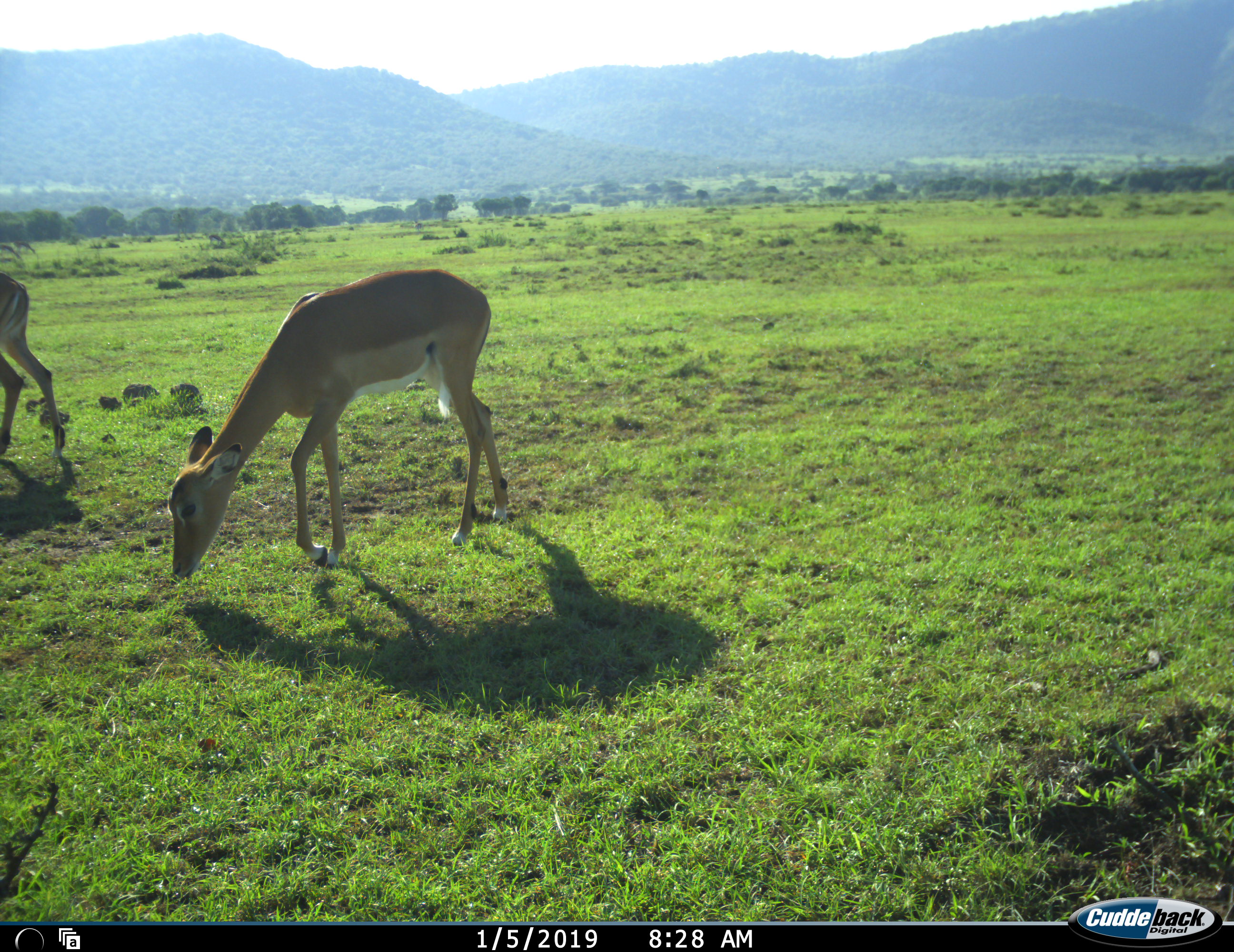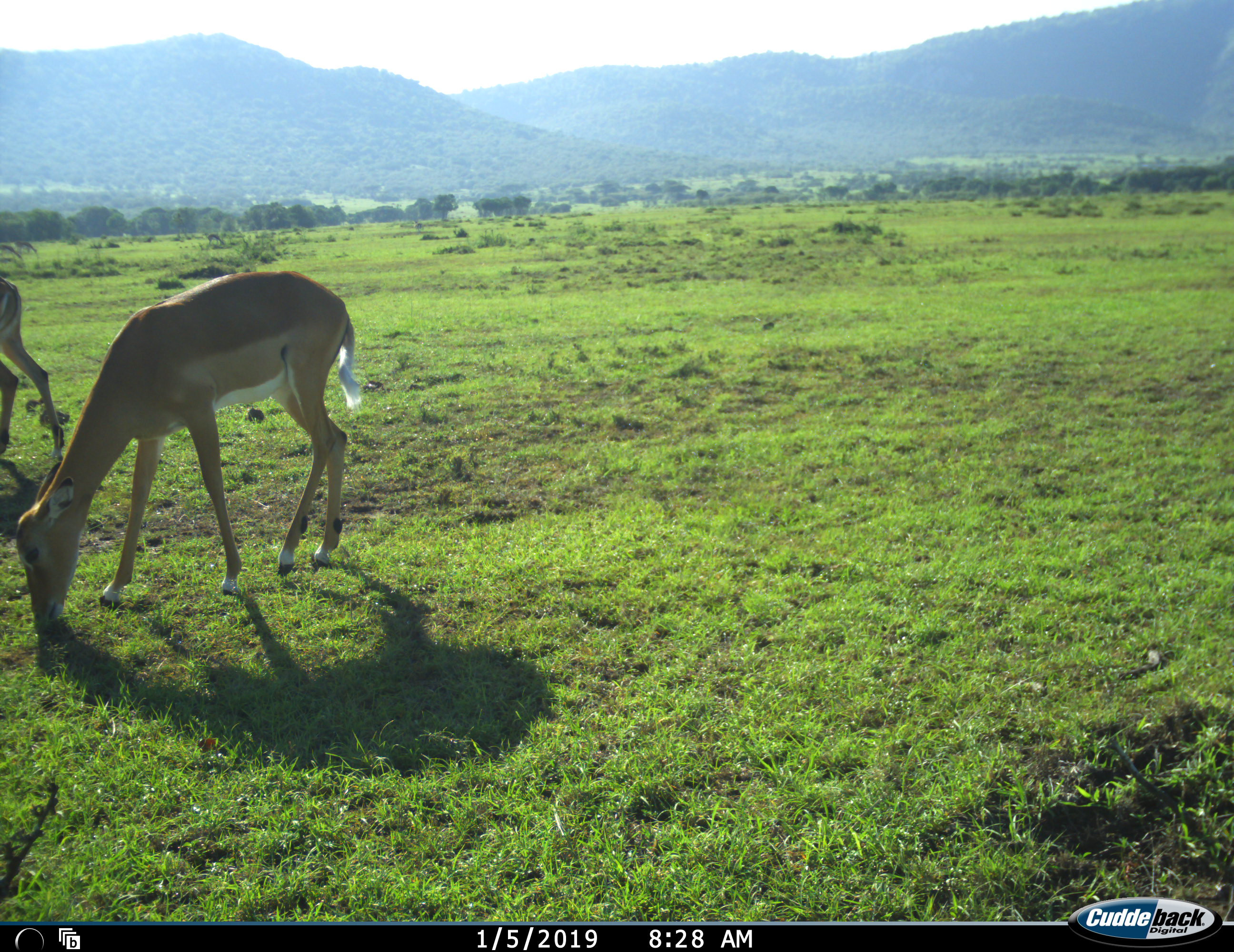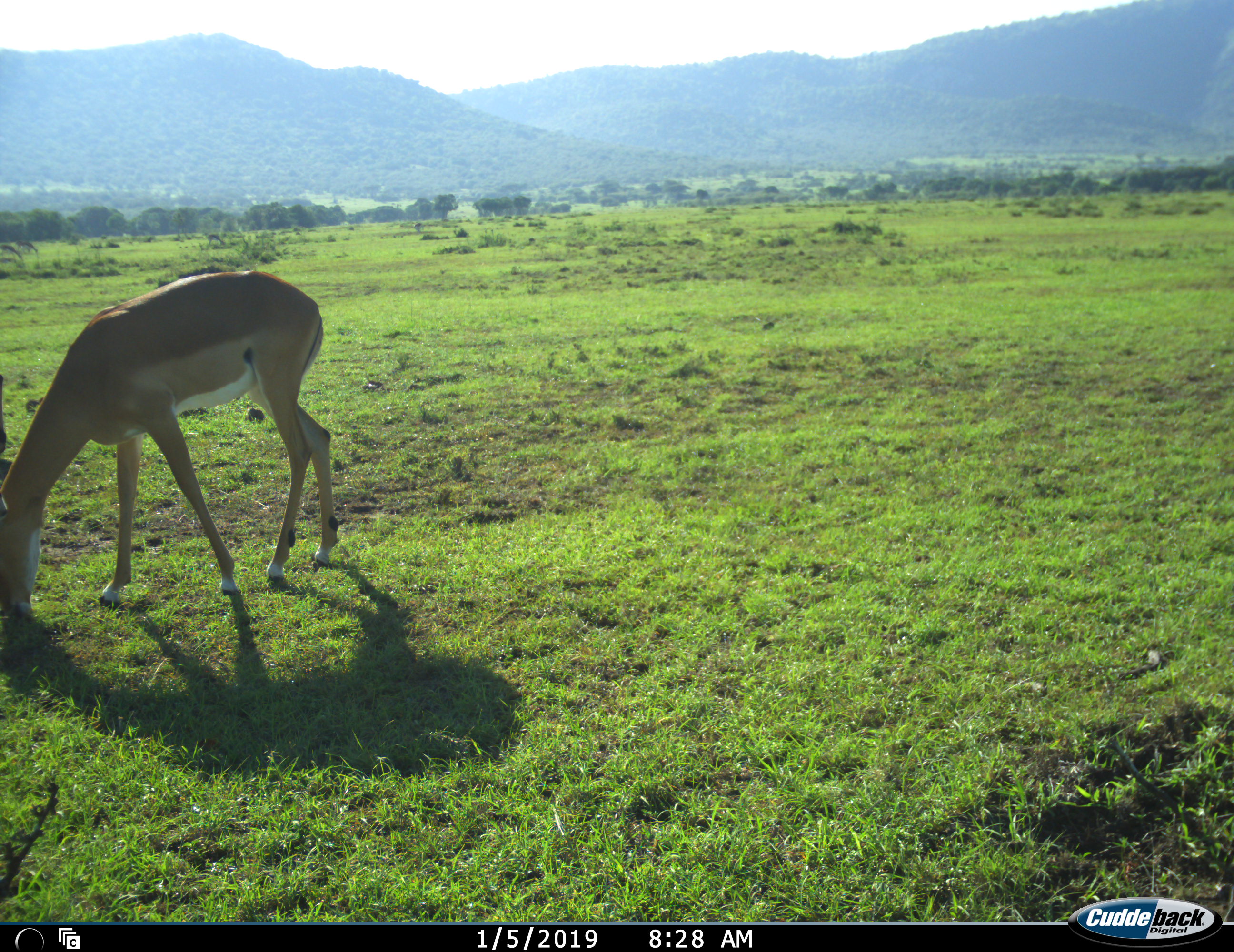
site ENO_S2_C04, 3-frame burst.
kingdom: Animalia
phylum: Chordata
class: Mammalia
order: Artiodactyla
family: Bovidae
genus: Aepyceros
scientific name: Aepyceros melampus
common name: impala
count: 2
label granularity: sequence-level